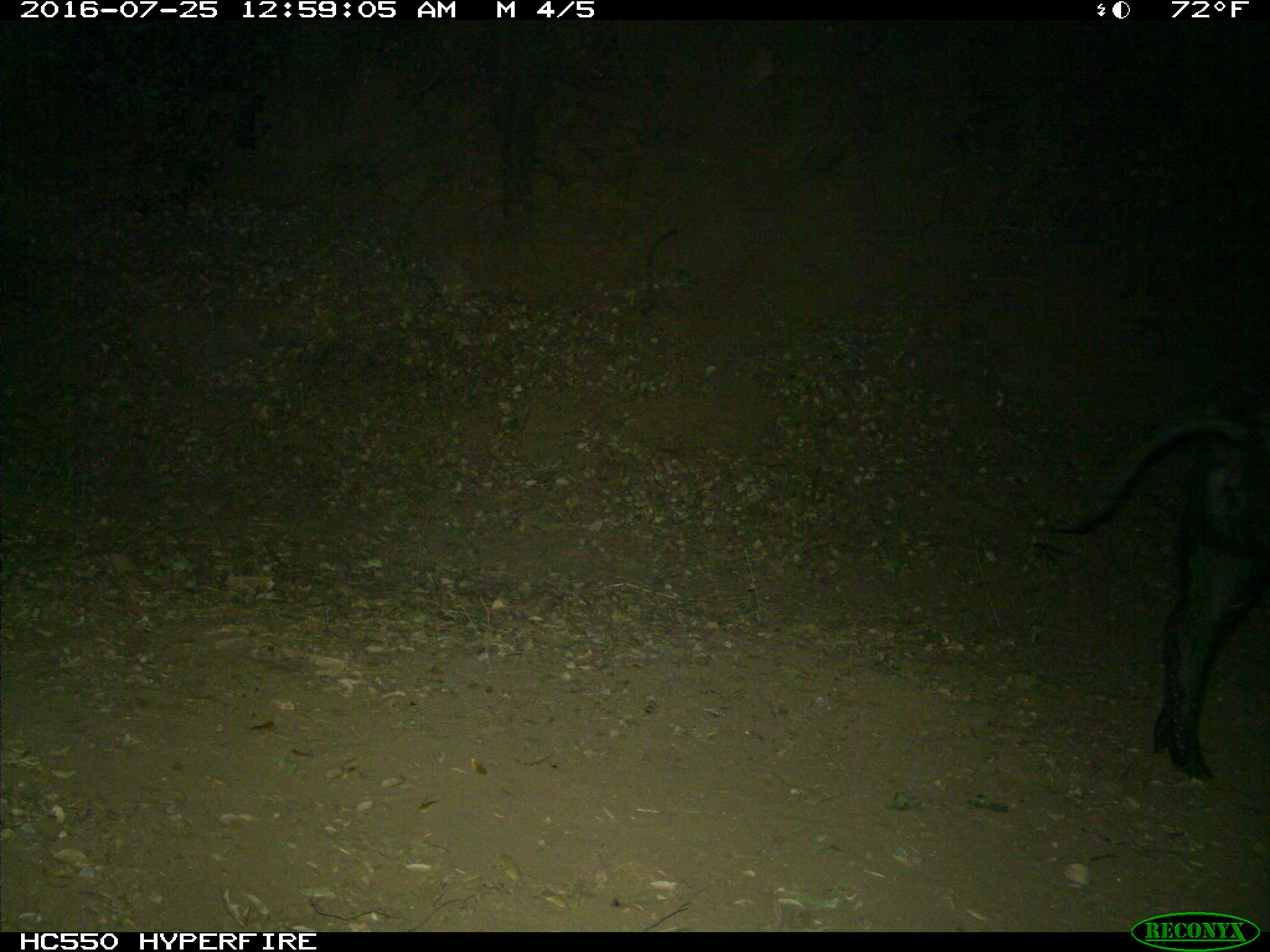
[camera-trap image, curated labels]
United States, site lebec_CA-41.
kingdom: Animalia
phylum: Chordata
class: Mammalia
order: Artiodactyla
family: Suidae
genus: Sus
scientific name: Sus scrofa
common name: wild boar